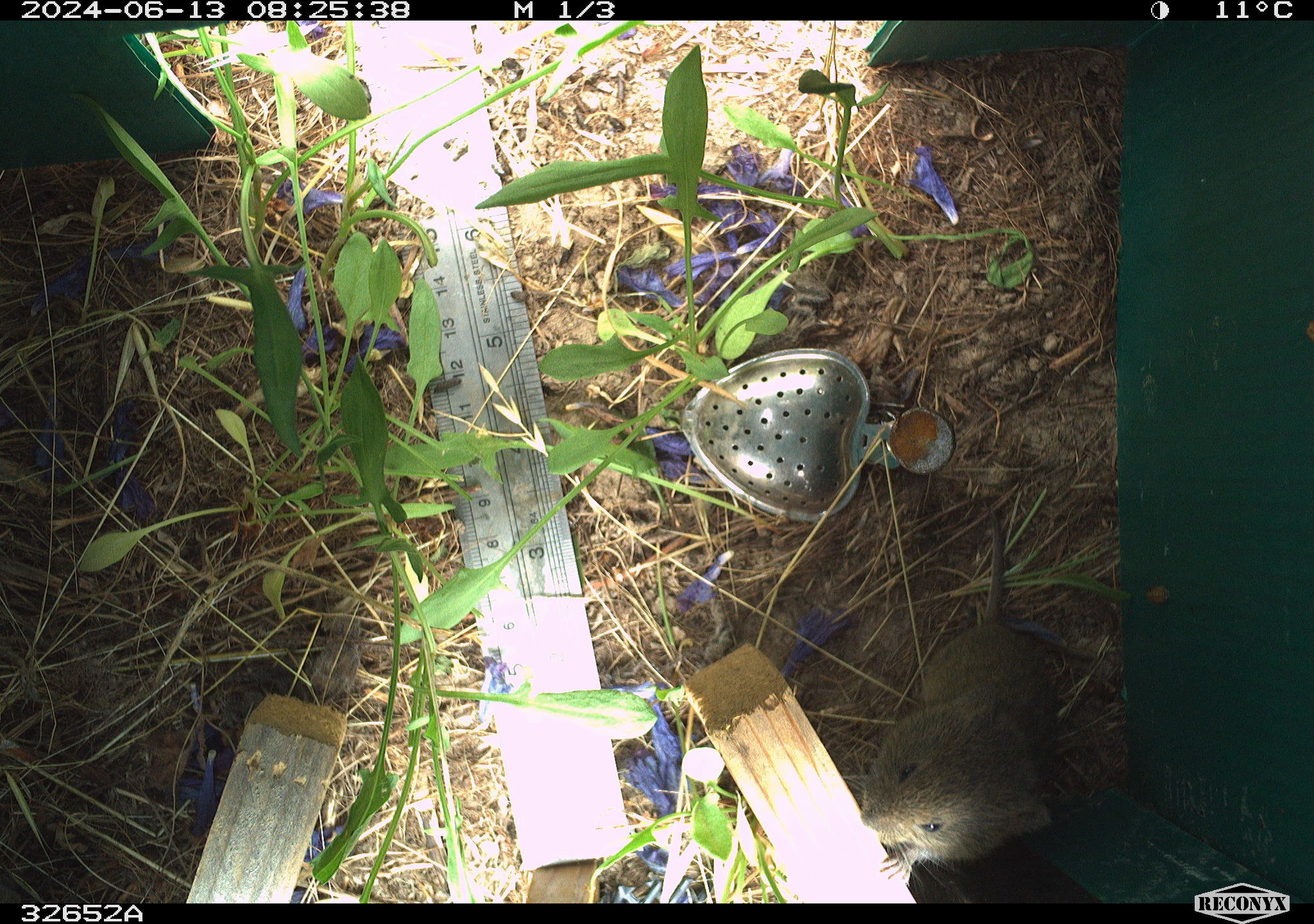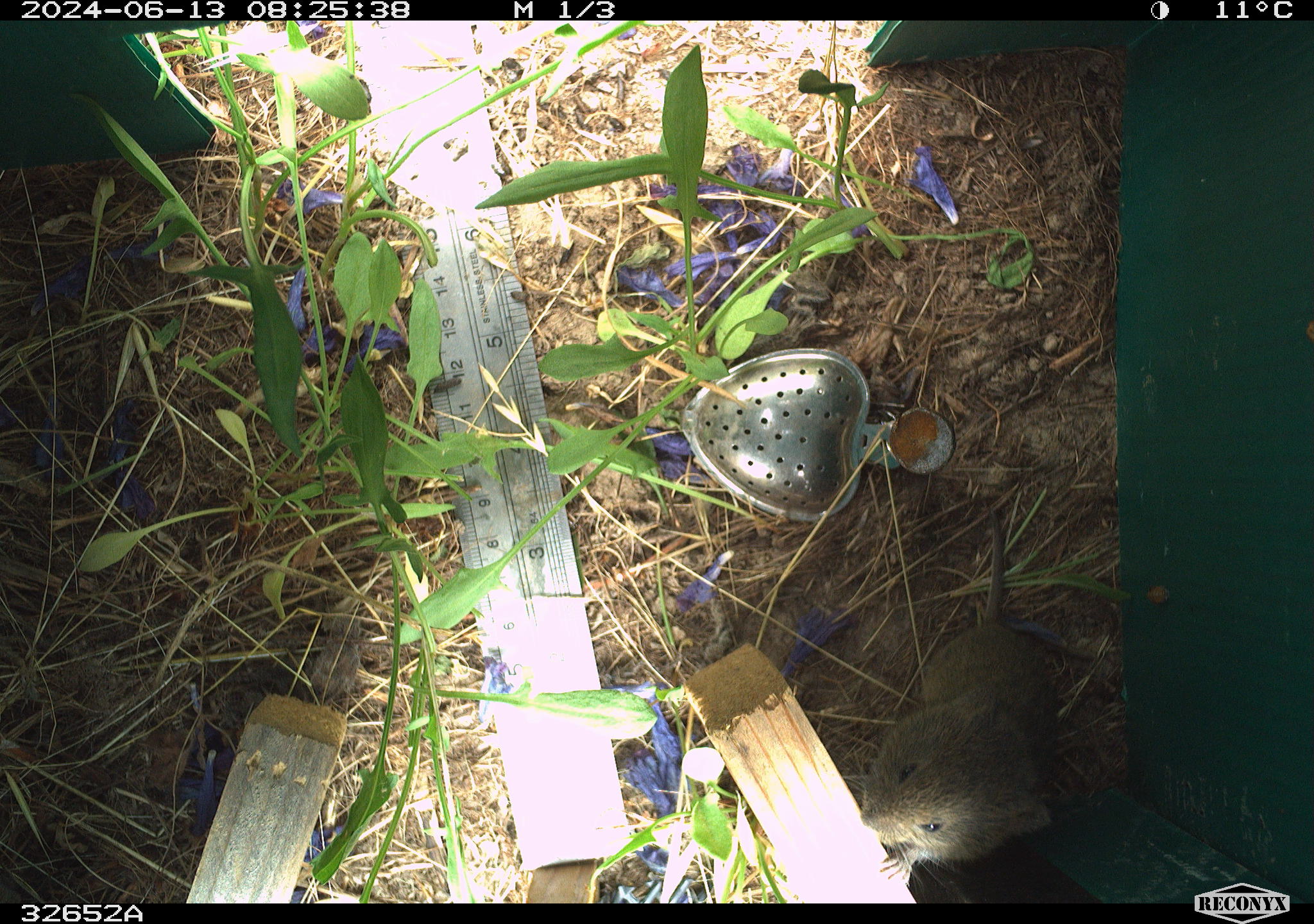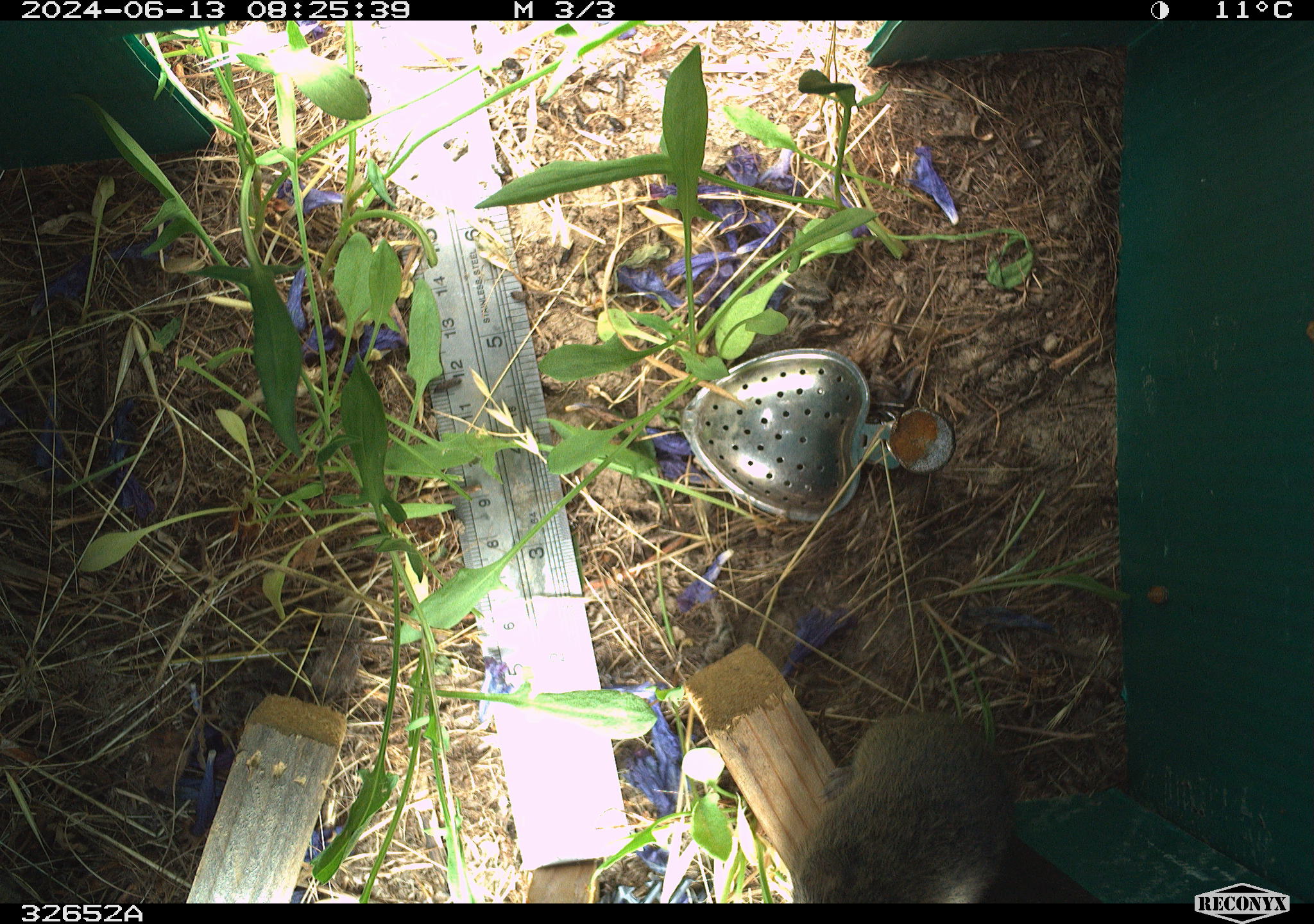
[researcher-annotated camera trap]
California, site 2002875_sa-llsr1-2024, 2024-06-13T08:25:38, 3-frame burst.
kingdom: Animalia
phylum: Chordata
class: Mammalia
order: Rodentia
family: Cricetidae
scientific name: Arvicolinae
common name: voles, lemmings, and muskrats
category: arvicolinae subfamily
Arvicolinae subfamily (voles, lemmings, and muskrats) (Arvicolinae).